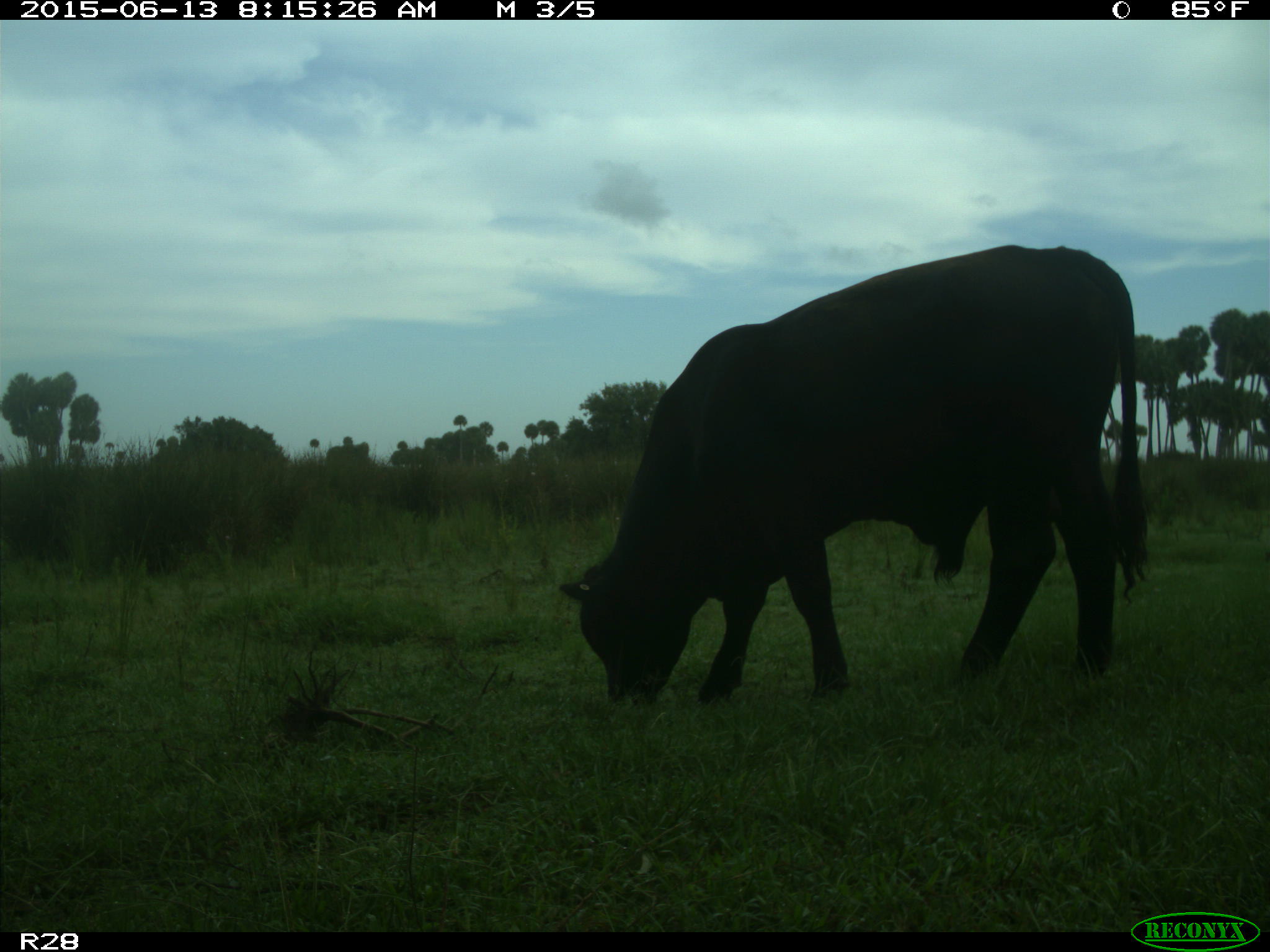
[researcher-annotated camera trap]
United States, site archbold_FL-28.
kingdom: Animalia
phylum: Chordata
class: Mammalia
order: Artiodactyla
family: Bovidae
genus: Bos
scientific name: Bos taurus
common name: domestic cow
Bos taurus (domestic cow).